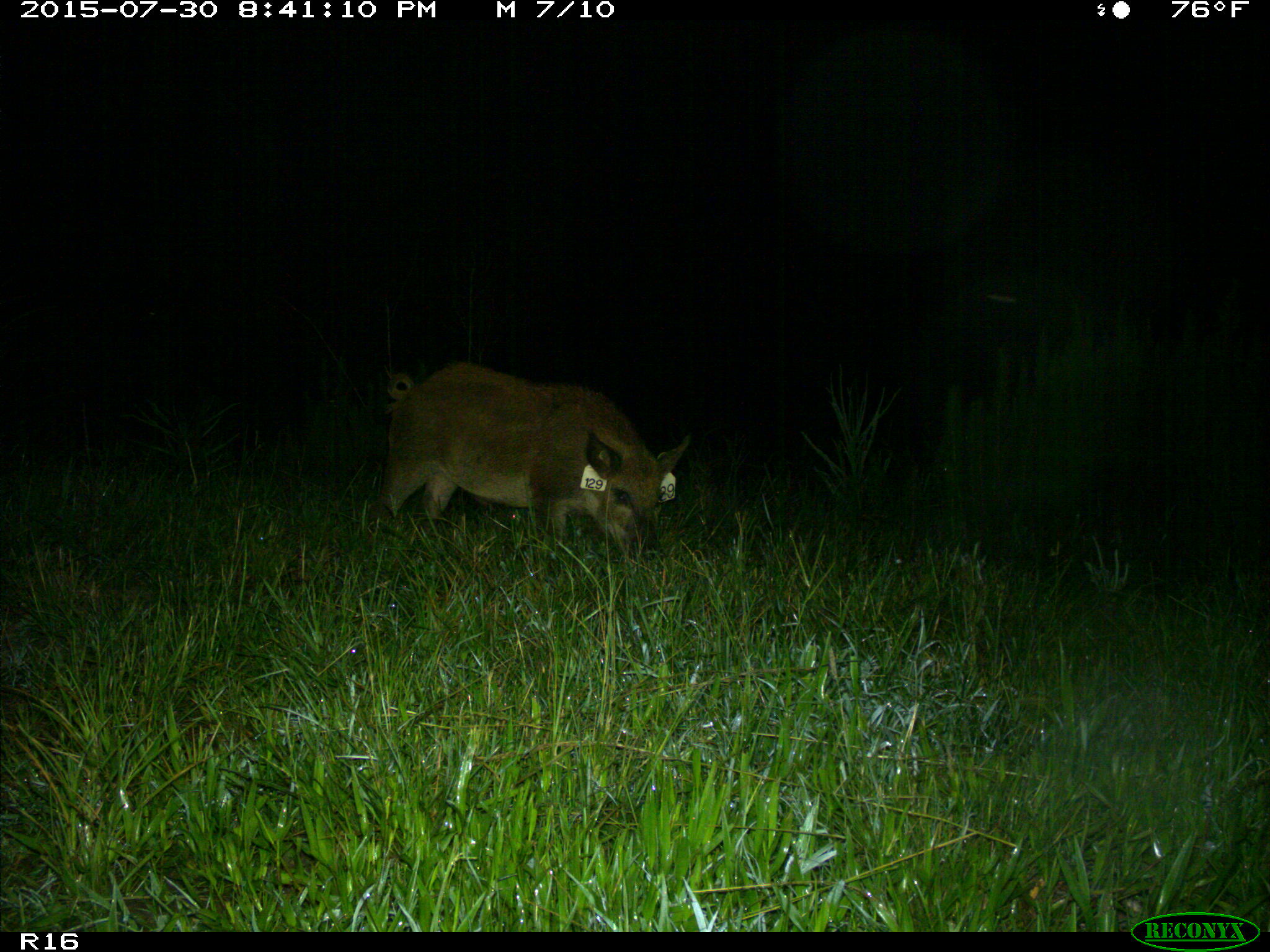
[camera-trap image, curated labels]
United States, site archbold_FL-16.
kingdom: Animalia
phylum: Chordata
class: Mammalia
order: Artiodactyla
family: Suidae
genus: Sus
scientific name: Sus scrofa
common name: wild boar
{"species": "Sus scrofa (wild boar)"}